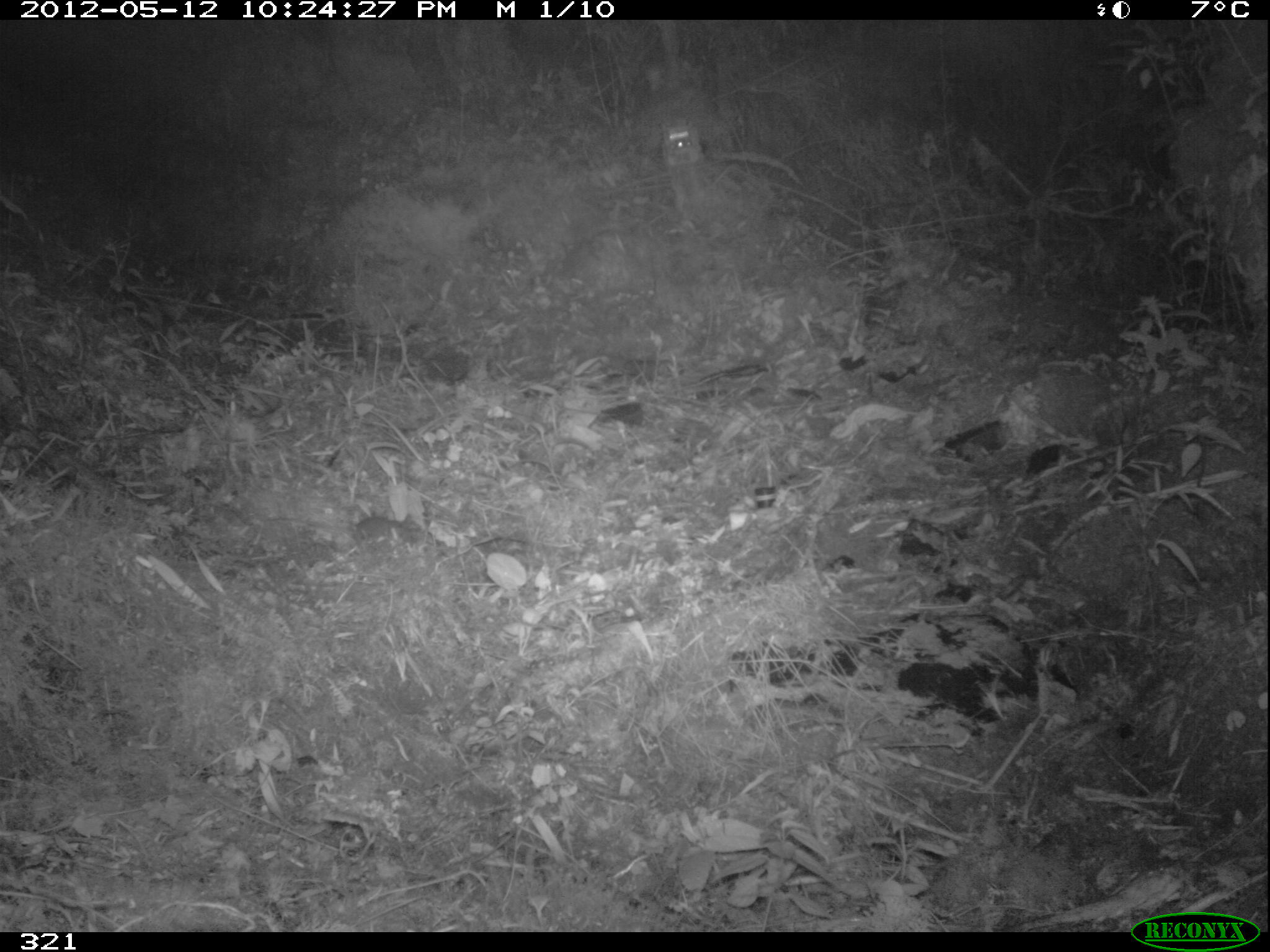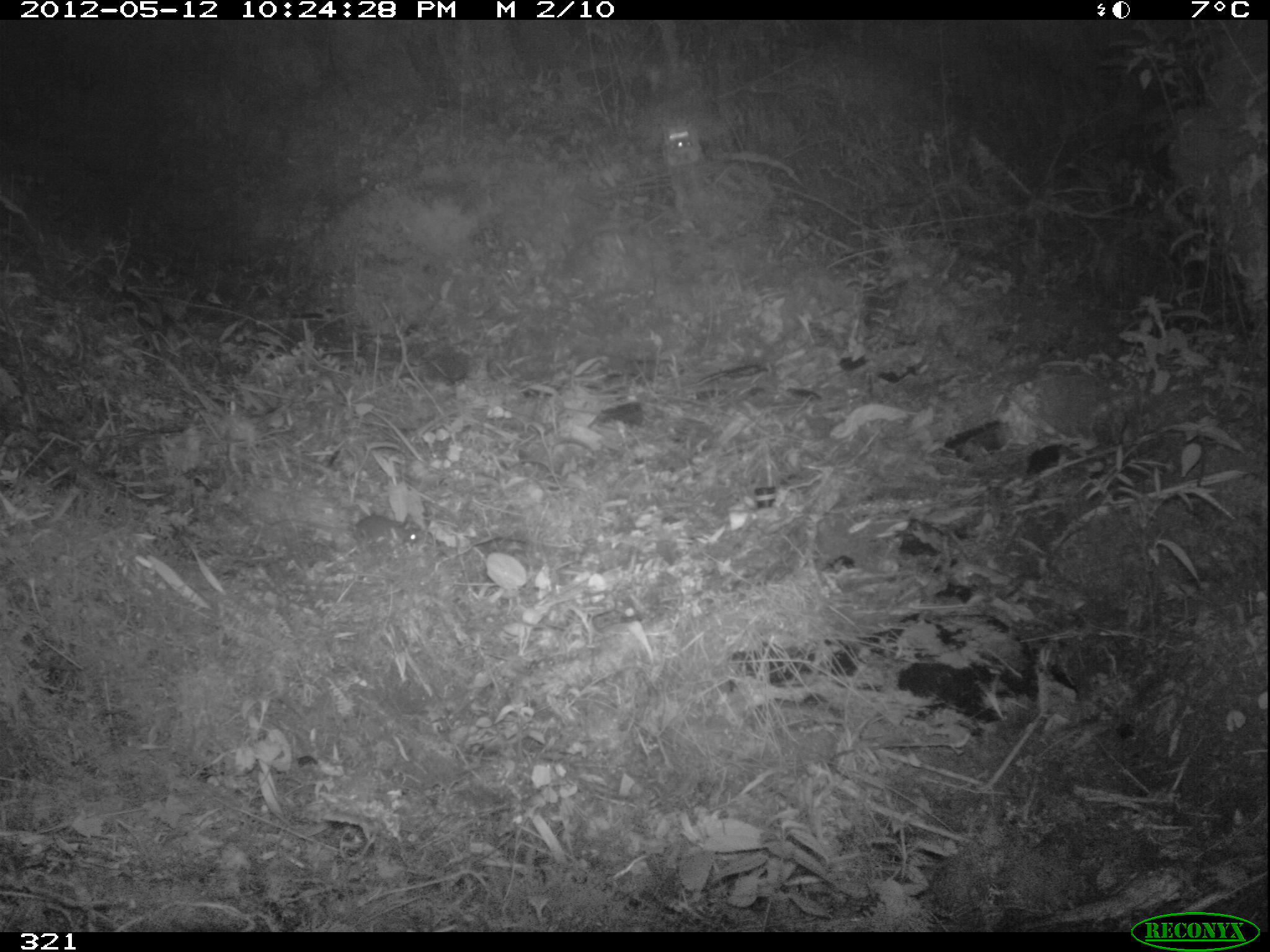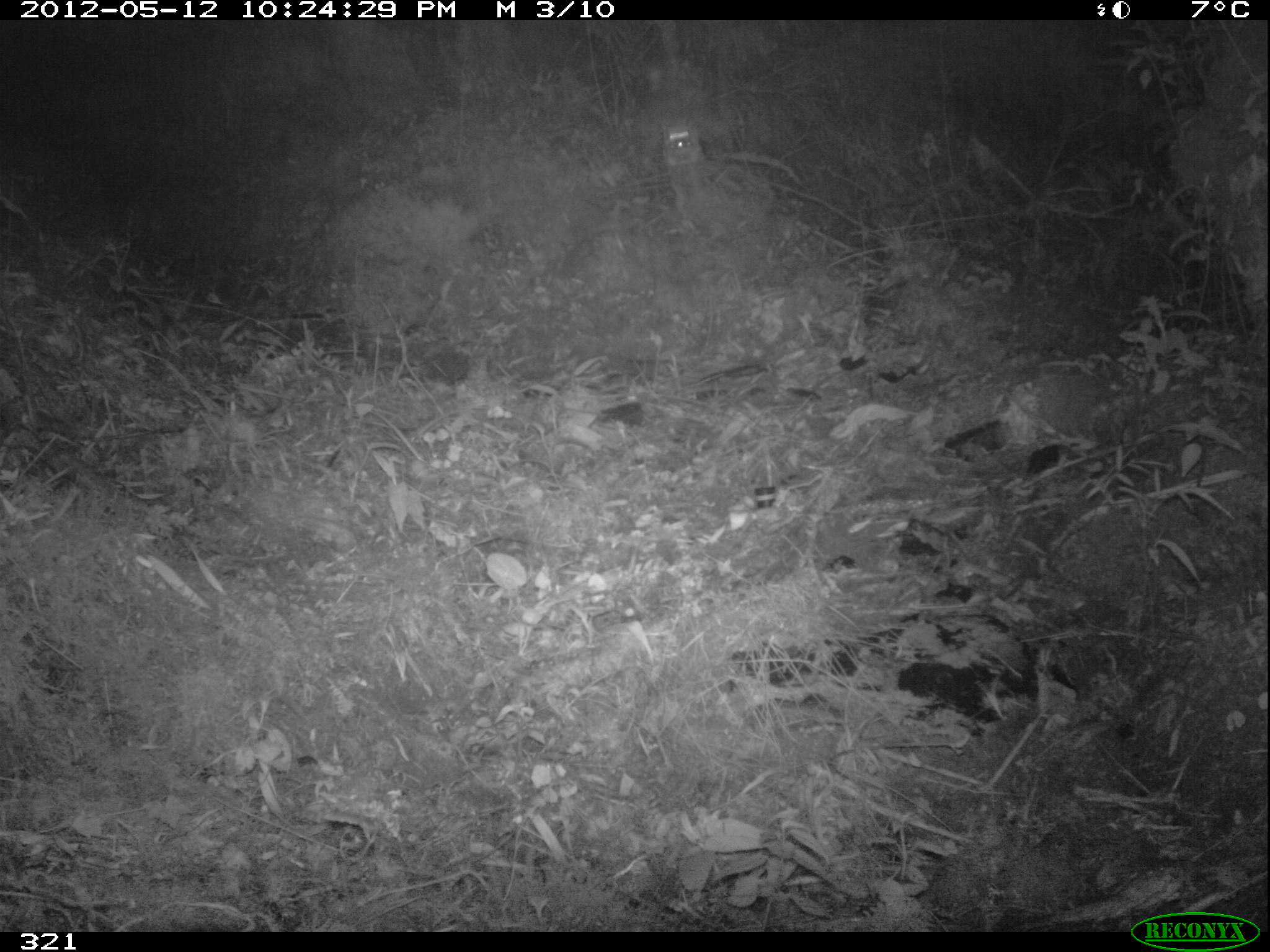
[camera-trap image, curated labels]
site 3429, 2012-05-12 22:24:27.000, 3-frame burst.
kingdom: Animalia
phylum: Chordata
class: Mammalia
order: Rodentia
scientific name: Rodentia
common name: rodents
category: unknown rodent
Unknown rodent (rodents) (Rodentia).